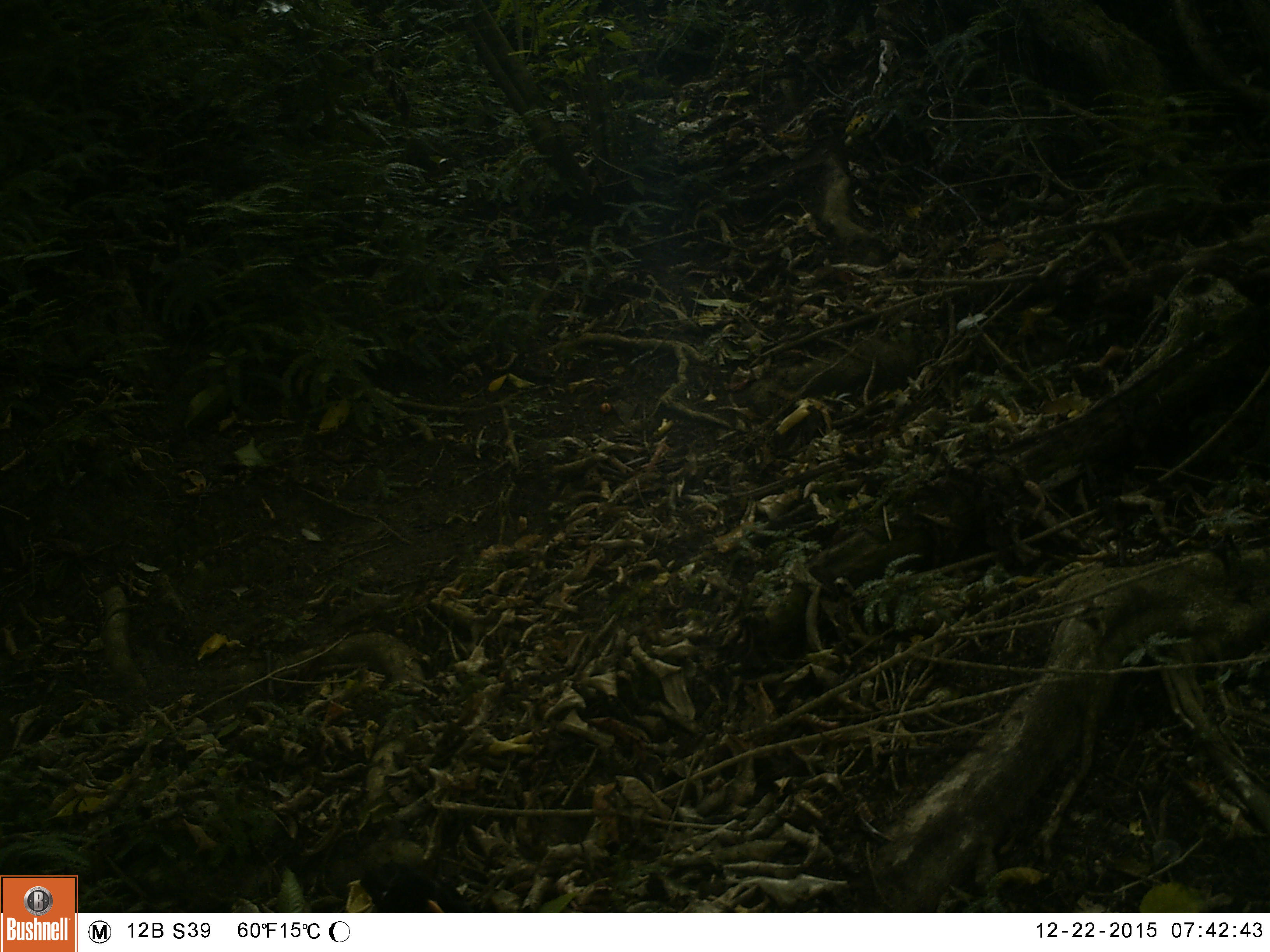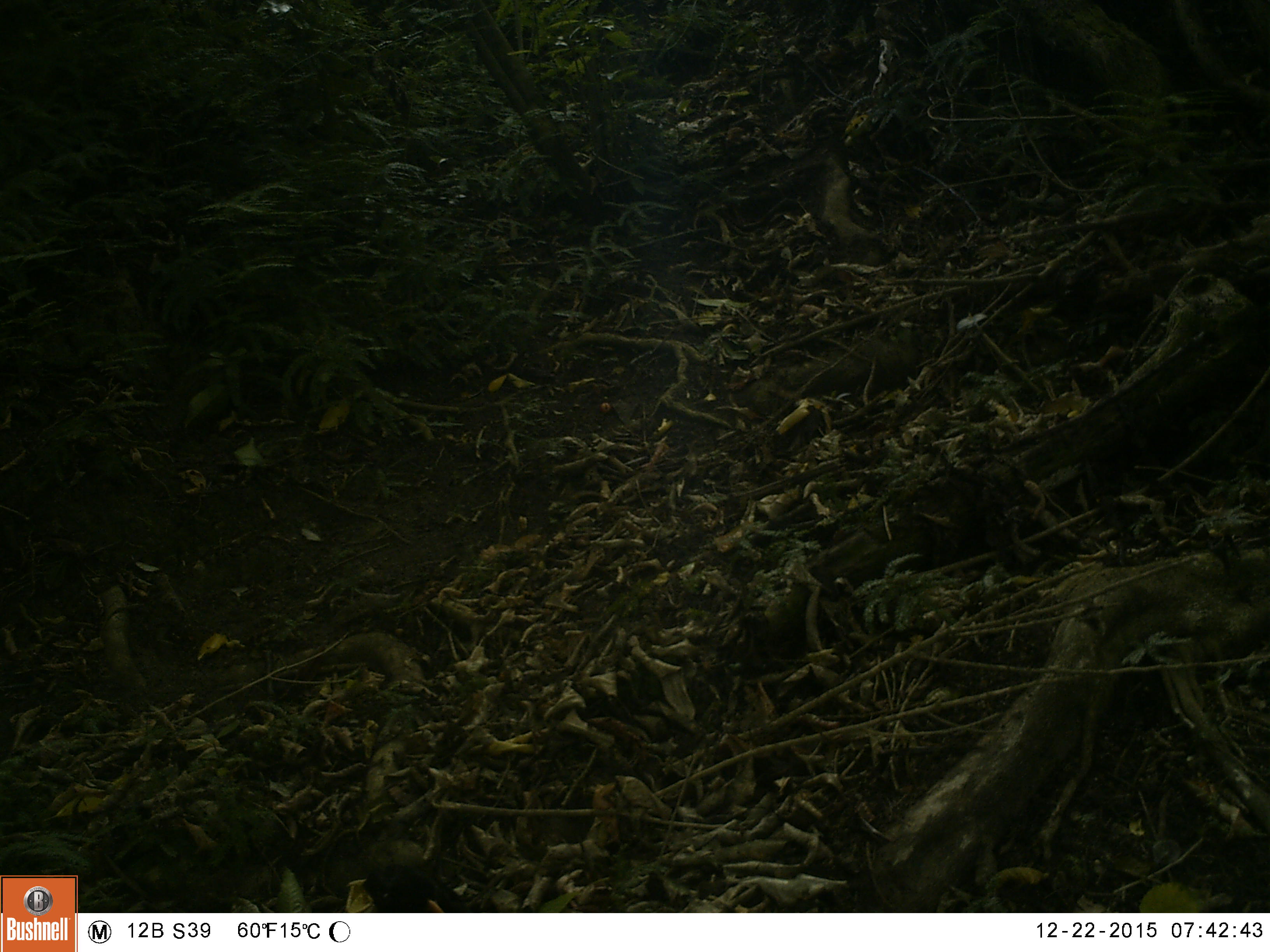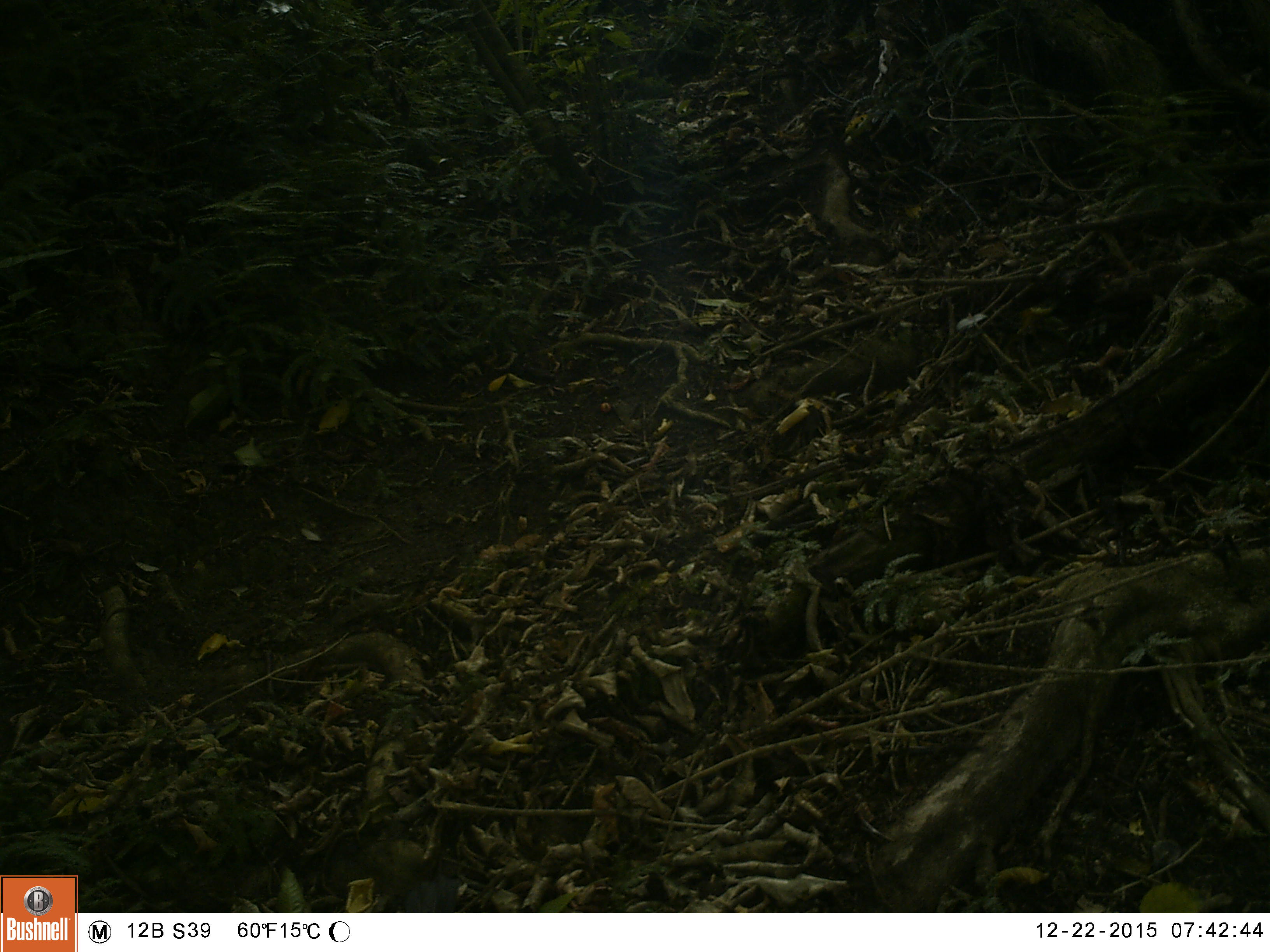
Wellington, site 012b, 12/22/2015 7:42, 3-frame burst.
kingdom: Animalia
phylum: Chordata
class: Aves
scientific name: Aves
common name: bird